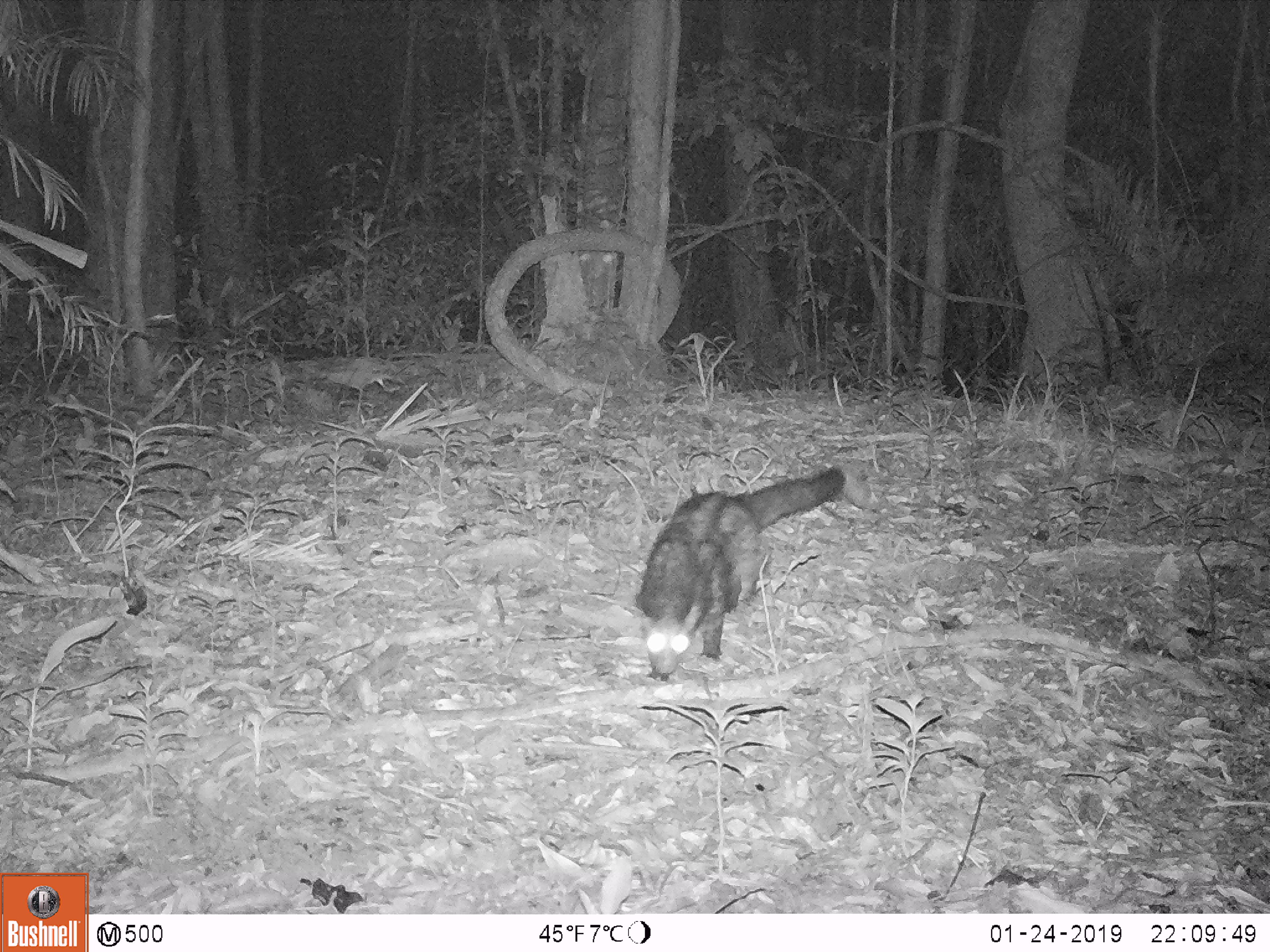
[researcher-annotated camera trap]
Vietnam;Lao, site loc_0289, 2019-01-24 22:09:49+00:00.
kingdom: Animalia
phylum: Chordata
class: Mammalia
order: Carnivora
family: Viverridae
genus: Paradoxurus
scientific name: Paradoxurus hermaphroditus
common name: common palm civet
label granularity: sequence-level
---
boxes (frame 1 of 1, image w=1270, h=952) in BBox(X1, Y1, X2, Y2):
common palm civet: BBox(635, 465, 847, 683)